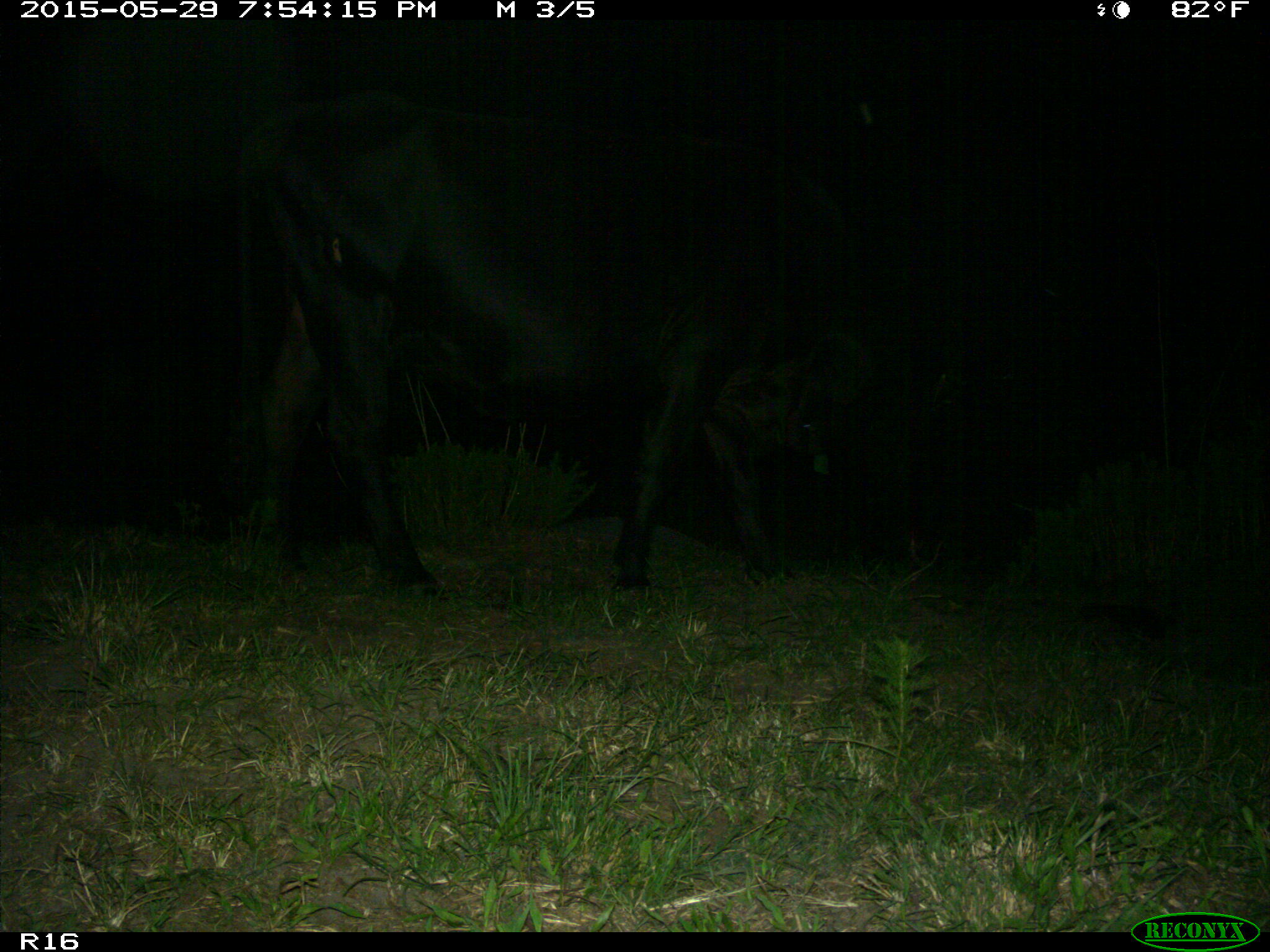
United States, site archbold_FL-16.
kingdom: Animalia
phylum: Chordata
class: Mammalia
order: Artiodactyla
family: Bovidae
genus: Bos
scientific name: Bos taurus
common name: domestic cow